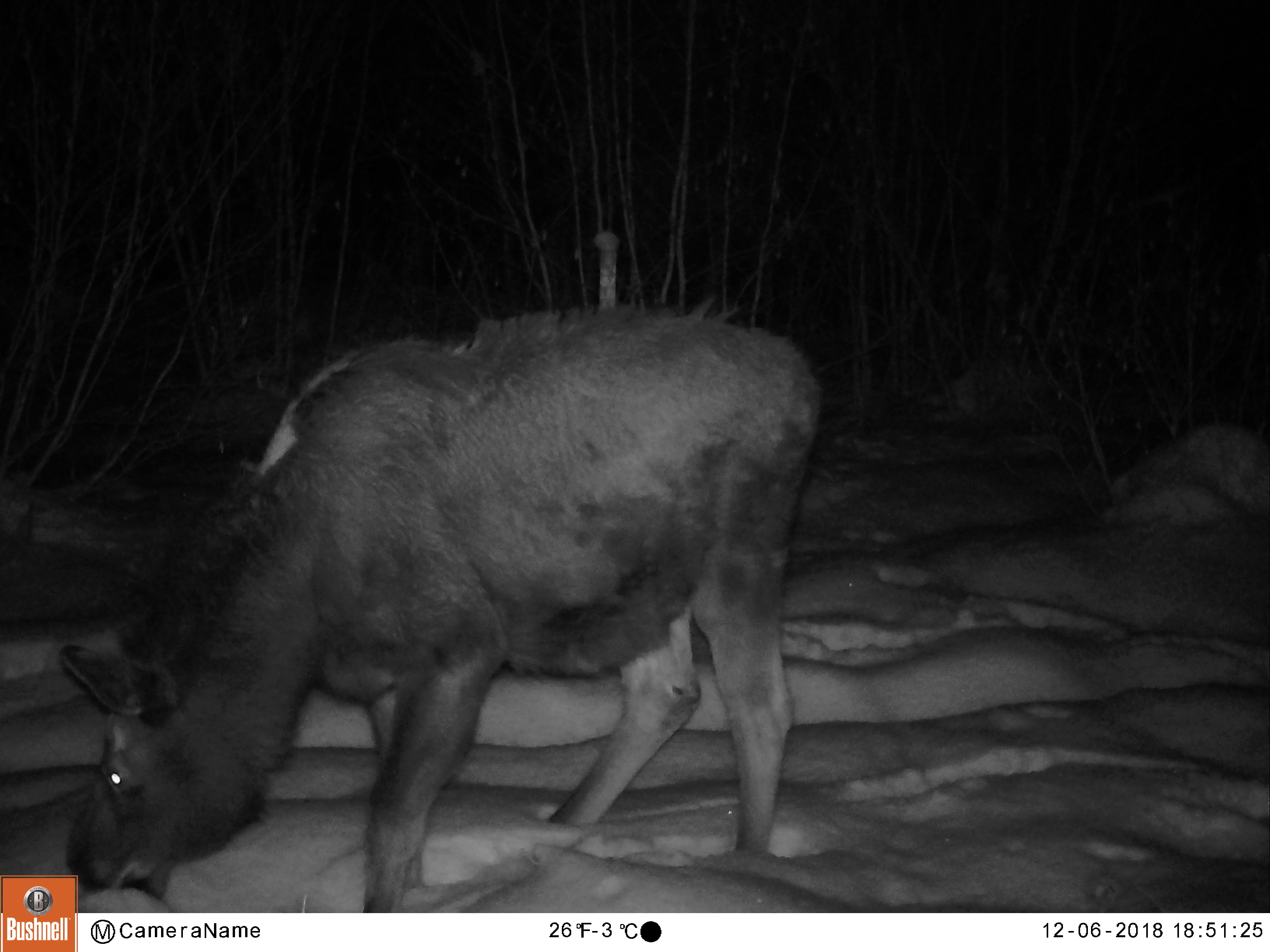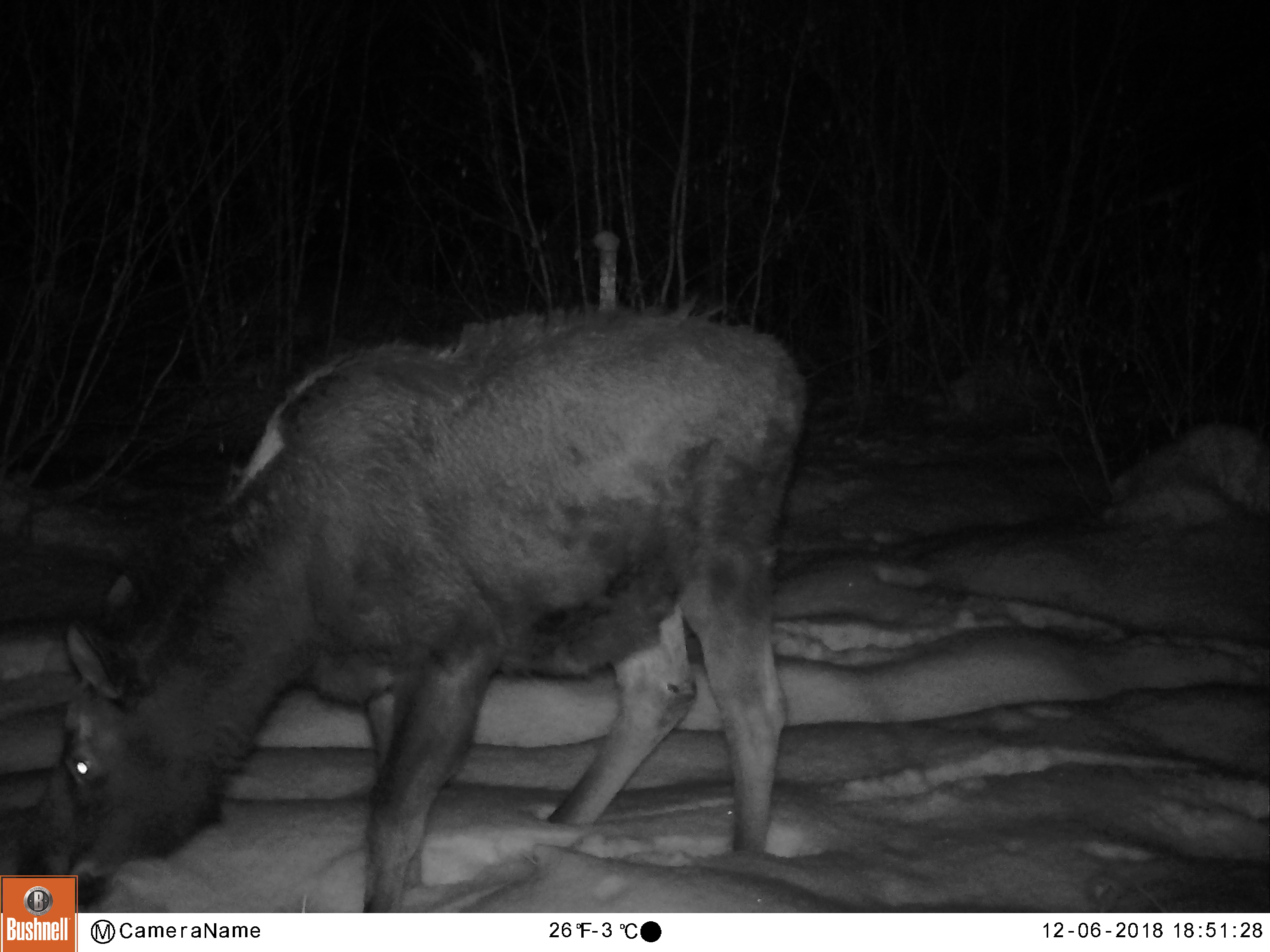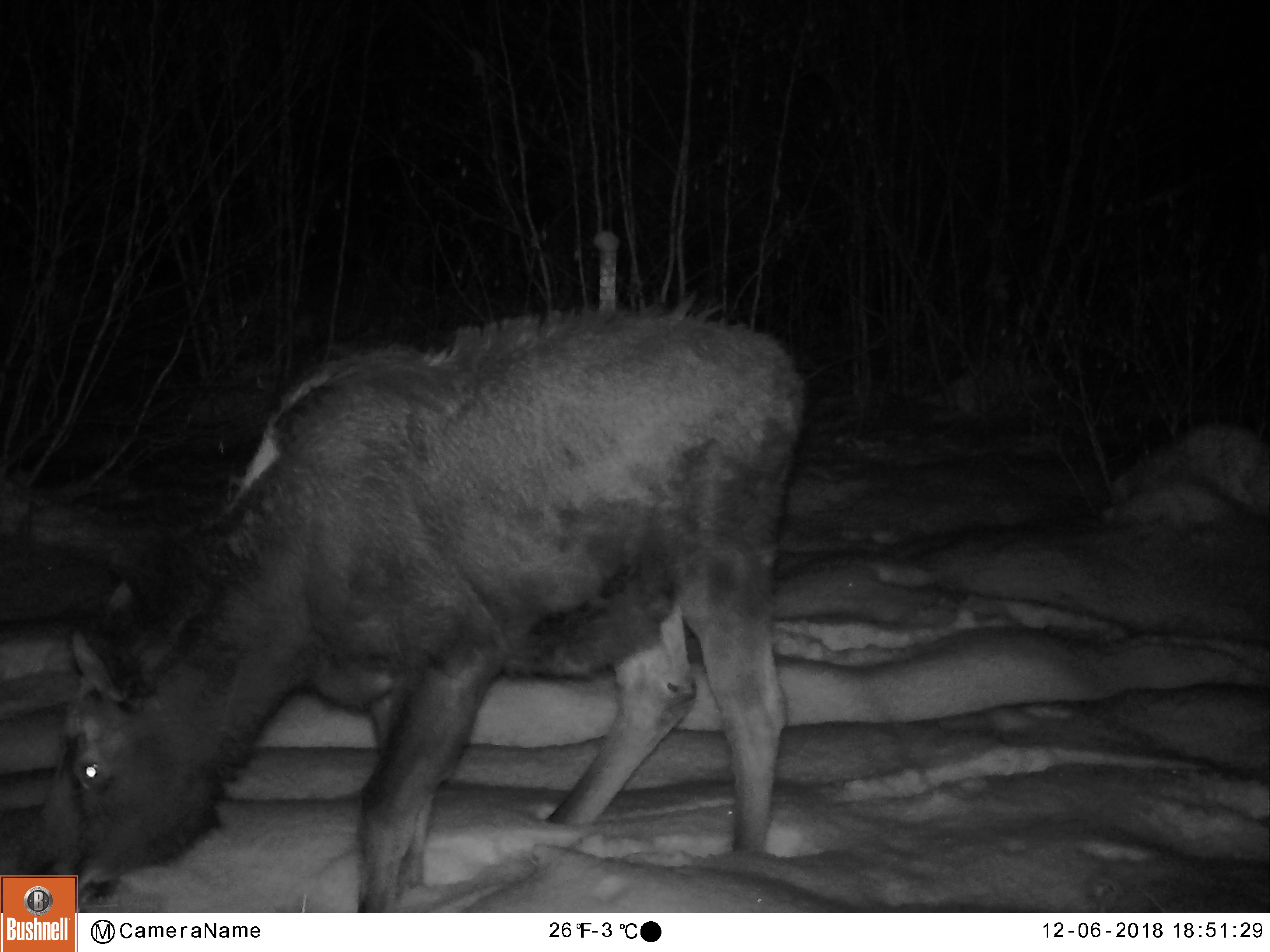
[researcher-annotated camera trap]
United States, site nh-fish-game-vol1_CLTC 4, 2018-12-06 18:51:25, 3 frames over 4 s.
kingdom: Animalia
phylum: Chordata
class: Mammalia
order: Artiodactyla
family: Cervidae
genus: Alces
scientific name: Alces alces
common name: moose